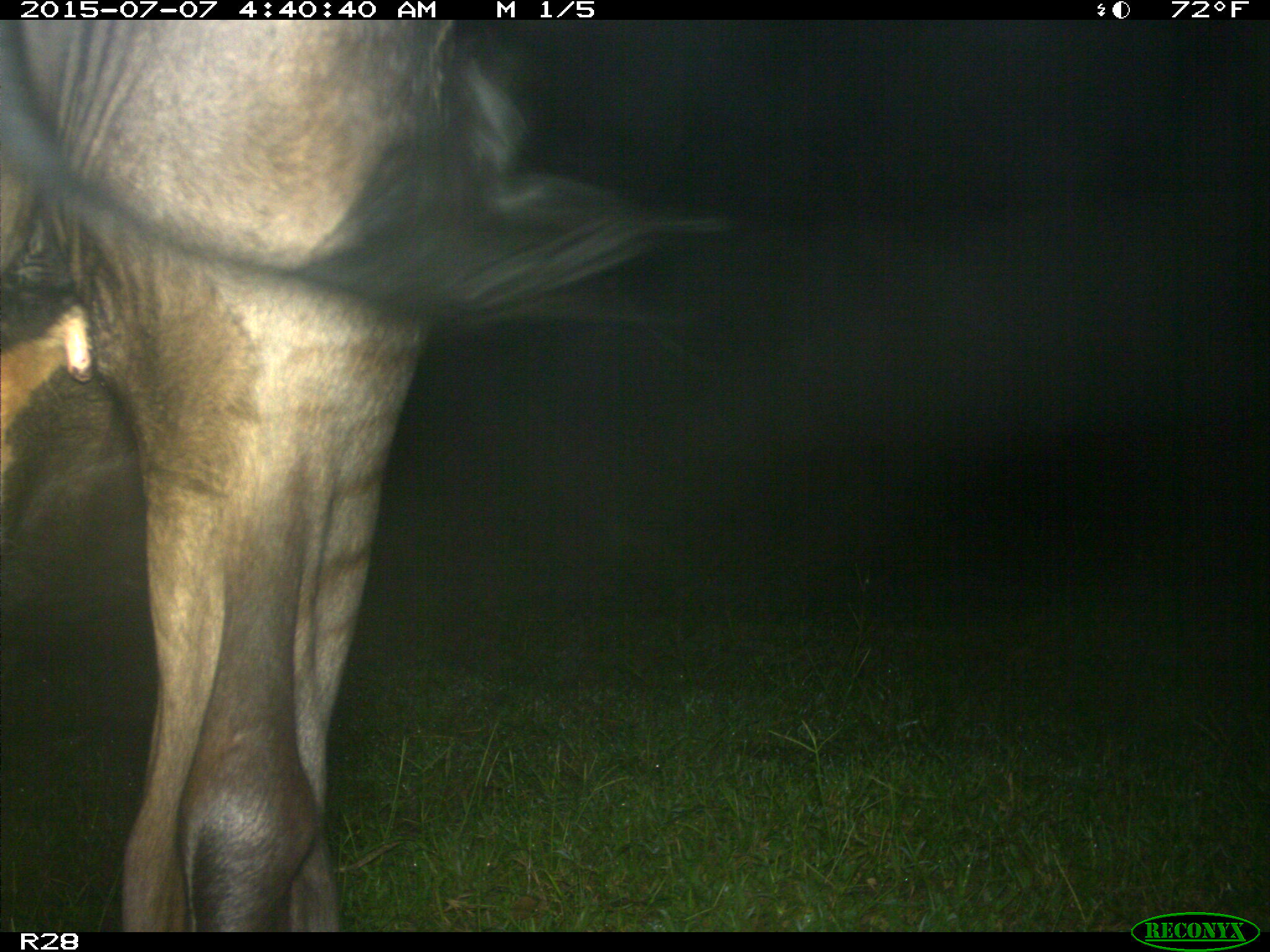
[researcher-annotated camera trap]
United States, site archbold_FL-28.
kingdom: Animalia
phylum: Chordata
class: Mammalia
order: Artiodactyla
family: Bovidae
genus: Bos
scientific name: Bos taurus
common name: domestic cow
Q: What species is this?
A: Bos taurus (domestic cow).